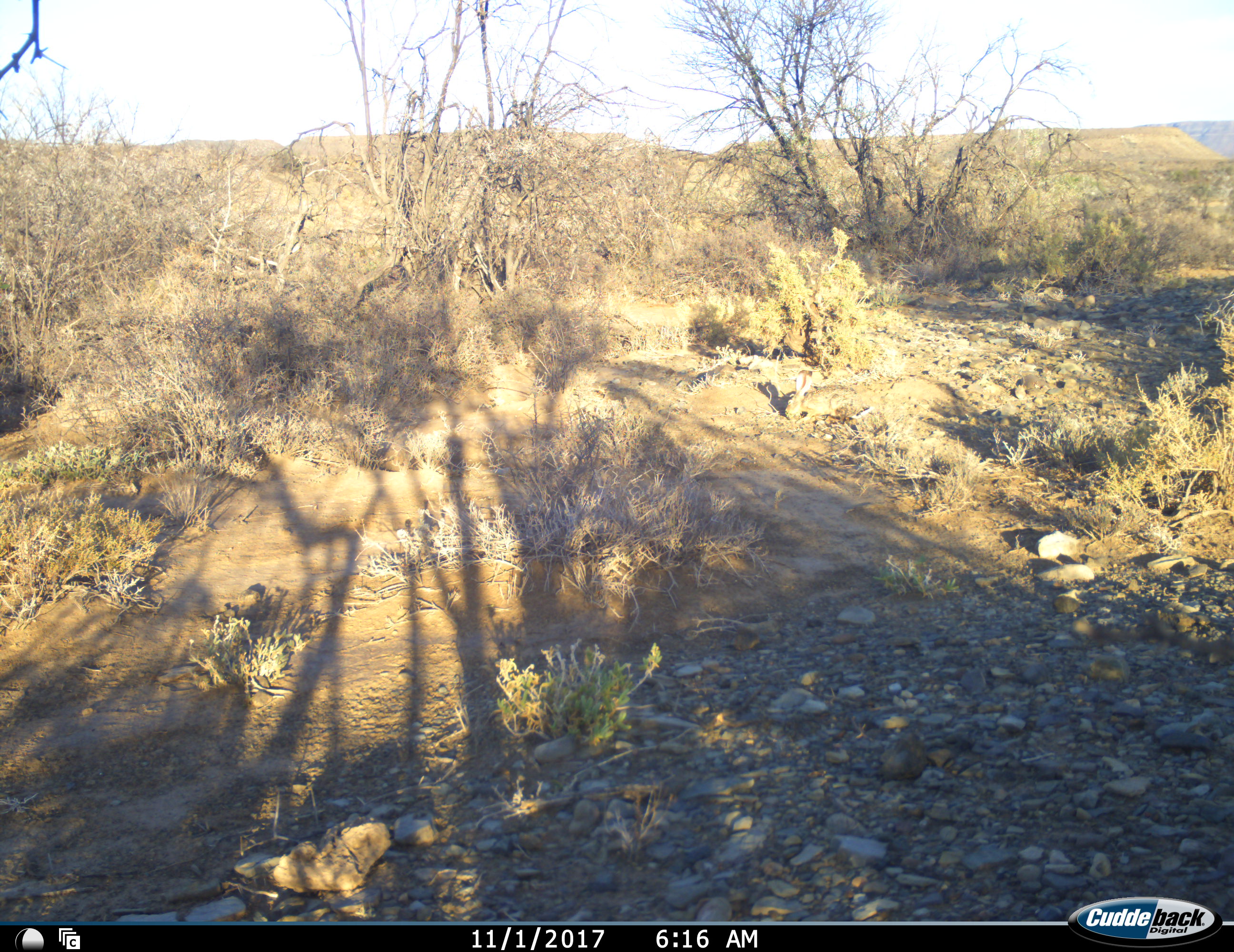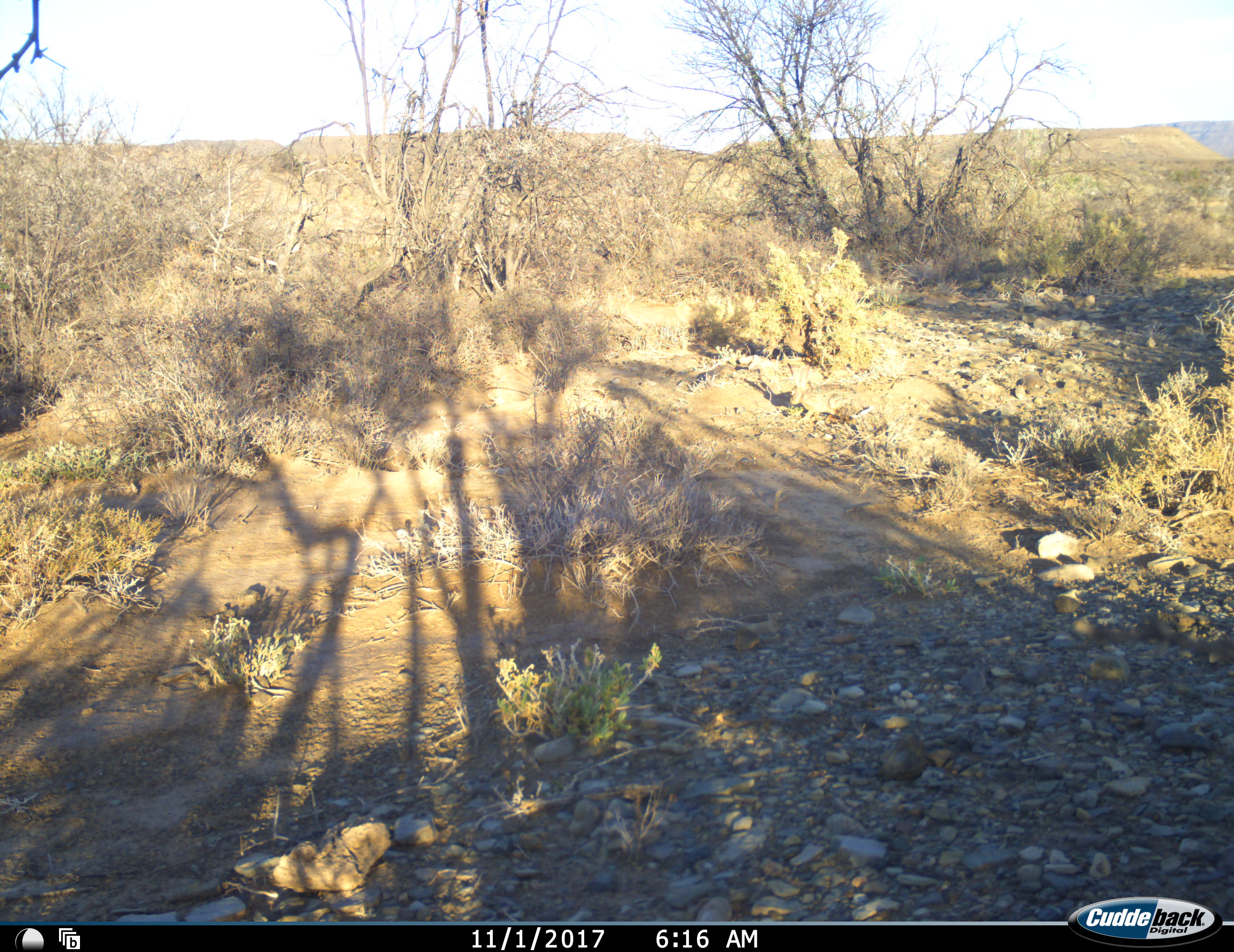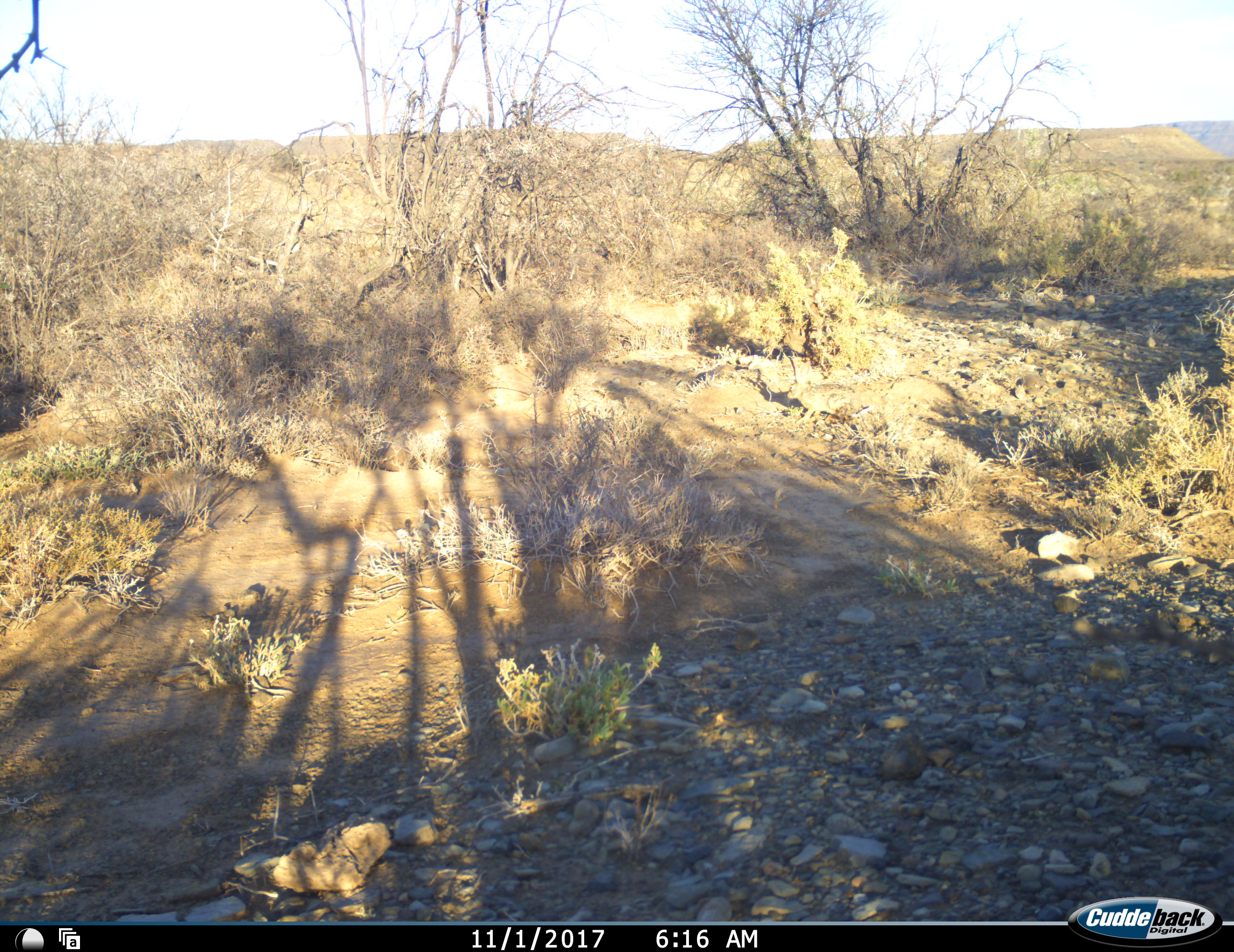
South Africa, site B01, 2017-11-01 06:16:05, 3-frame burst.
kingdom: Animalia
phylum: Chordata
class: Mammalia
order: Lagomorpha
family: Leporidae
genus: Lepus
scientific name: Lepus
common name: hare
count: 1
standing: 33%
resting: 0%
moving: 33%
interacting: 0%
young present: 0%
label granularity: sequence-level